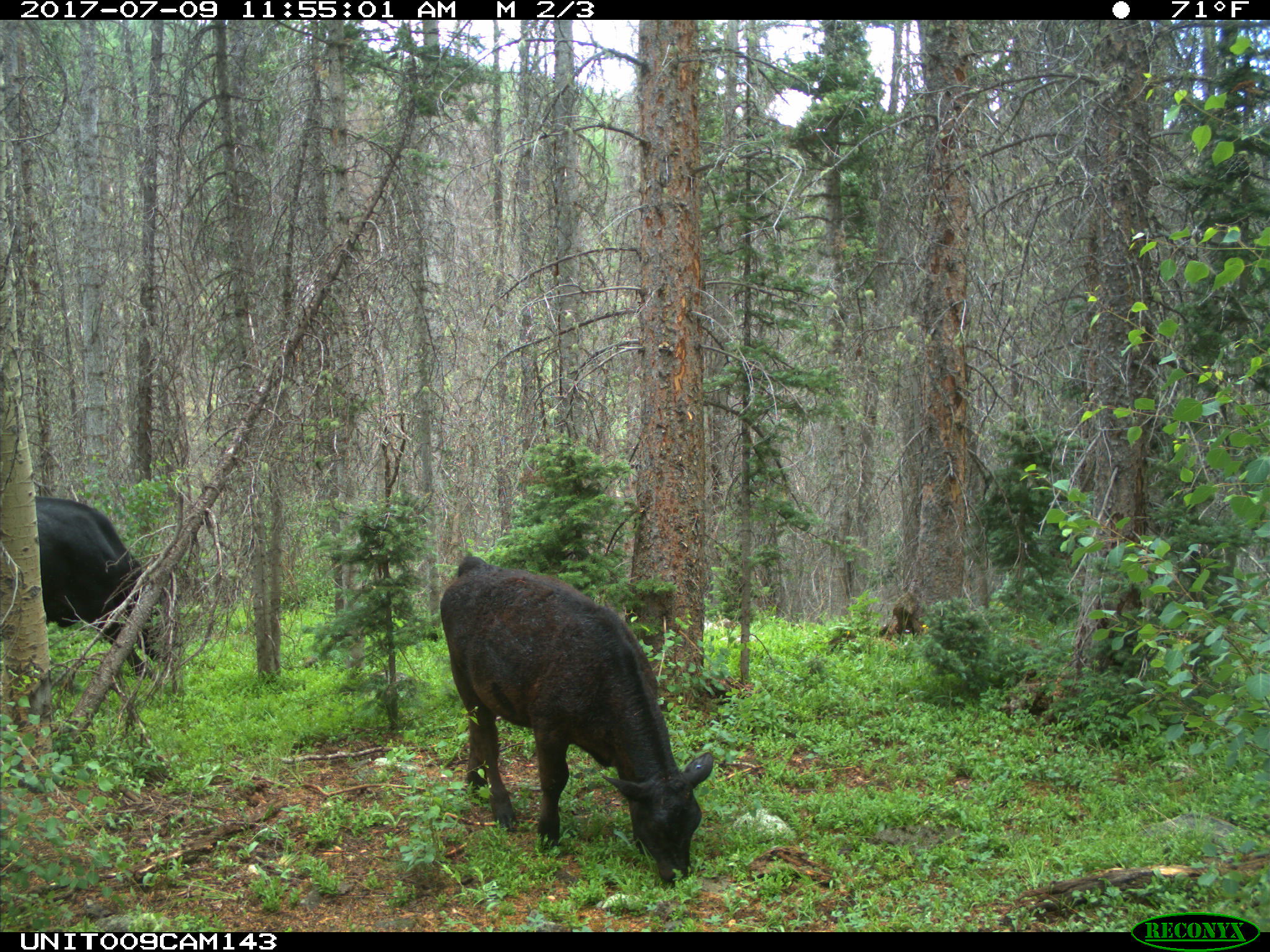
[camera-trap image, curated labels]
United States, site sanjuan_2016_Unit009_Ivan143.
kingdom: Animalia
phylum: Chordata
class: Mammalia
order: Artiodactyla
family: Bovidae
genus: Bos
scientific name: Bos taurus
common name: domestic cow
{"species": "Bos taurus (domestic cow)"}